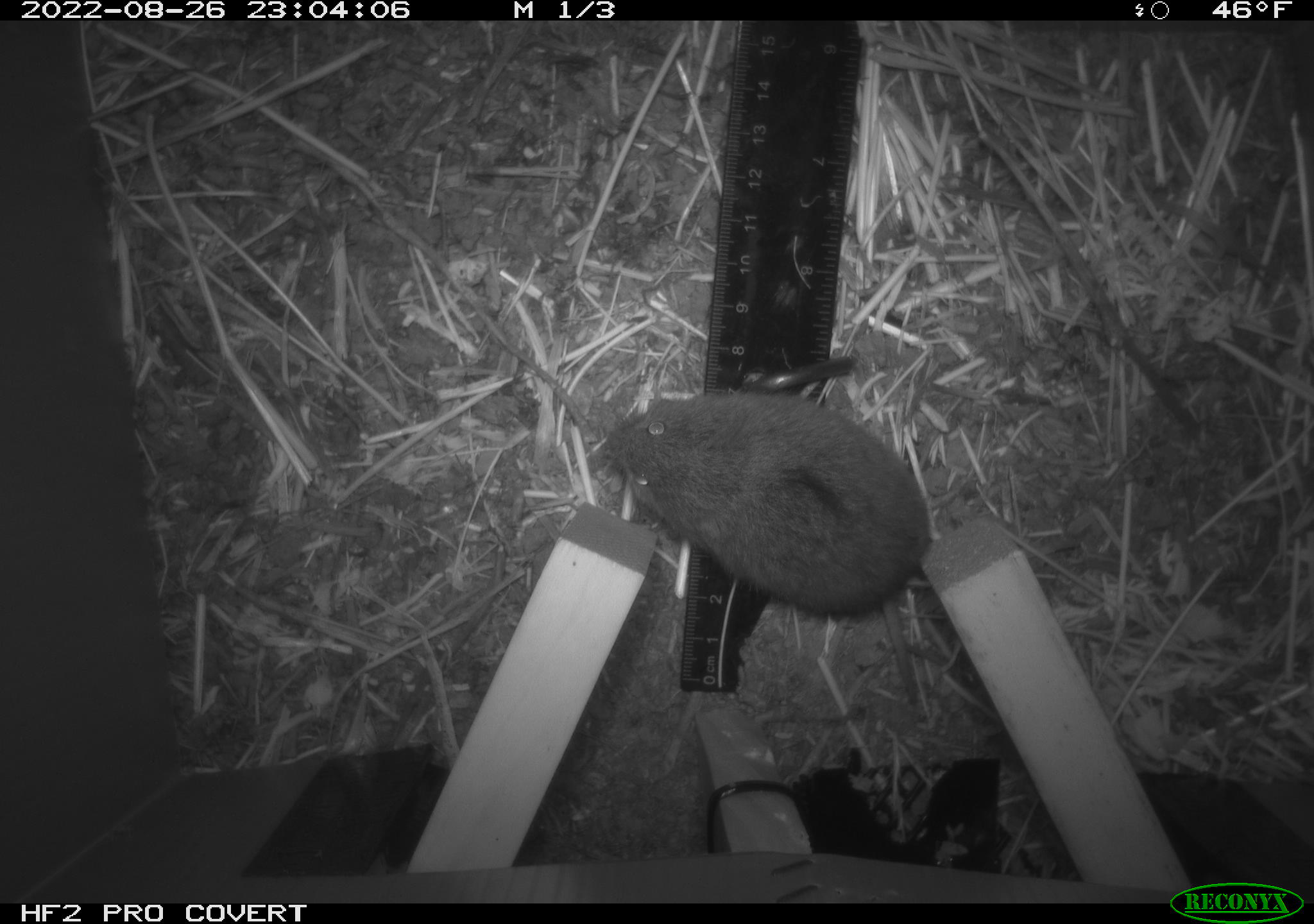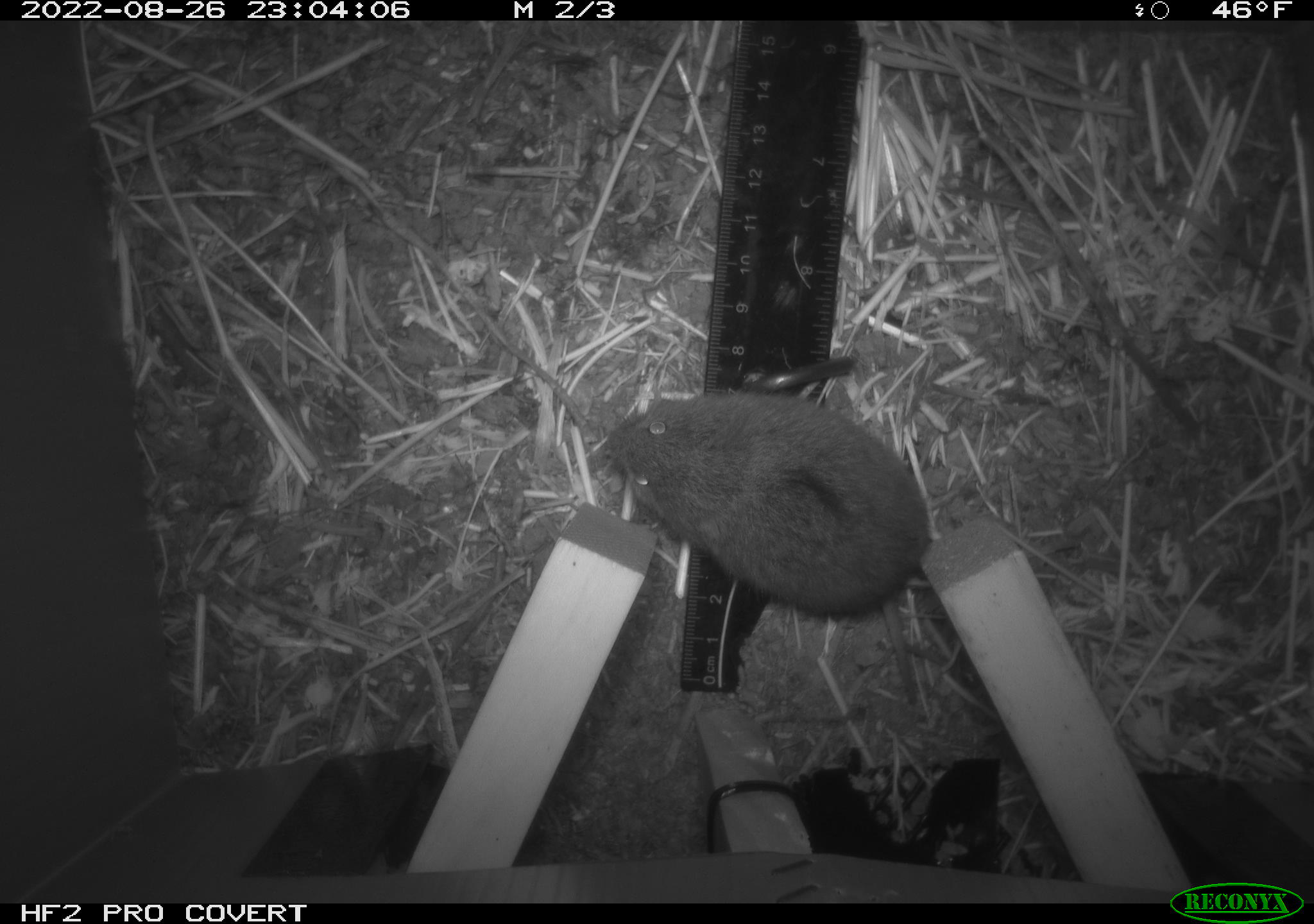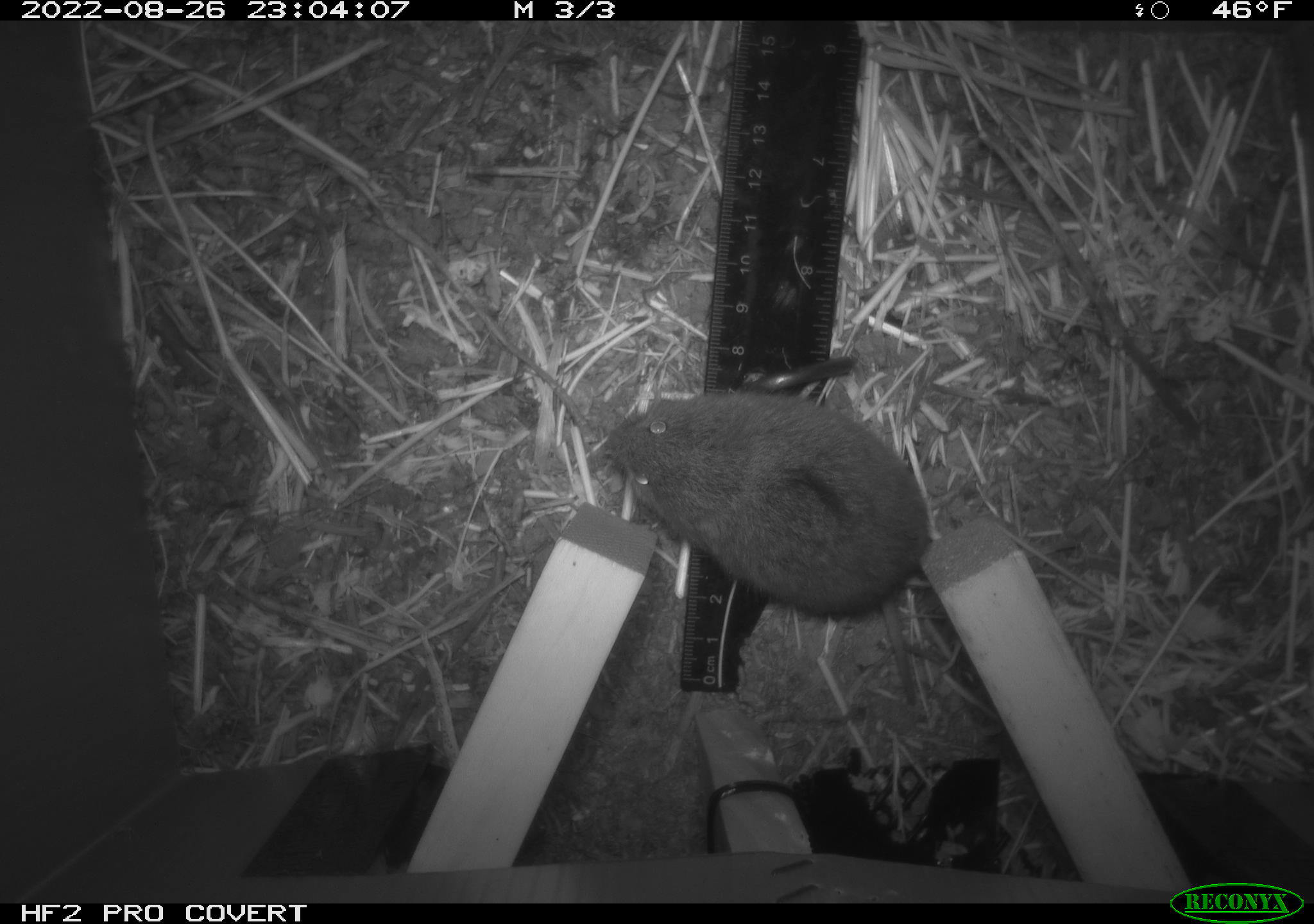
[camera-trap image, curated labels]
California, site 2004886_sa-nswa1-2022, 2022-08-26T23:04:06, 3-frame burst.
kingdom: Animalia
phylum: Chordata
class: Mammalia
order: Rodentia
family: Cricetidae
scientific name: Cricetidae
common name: hamsters, voles, lemmings, and allies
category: cricetidae family